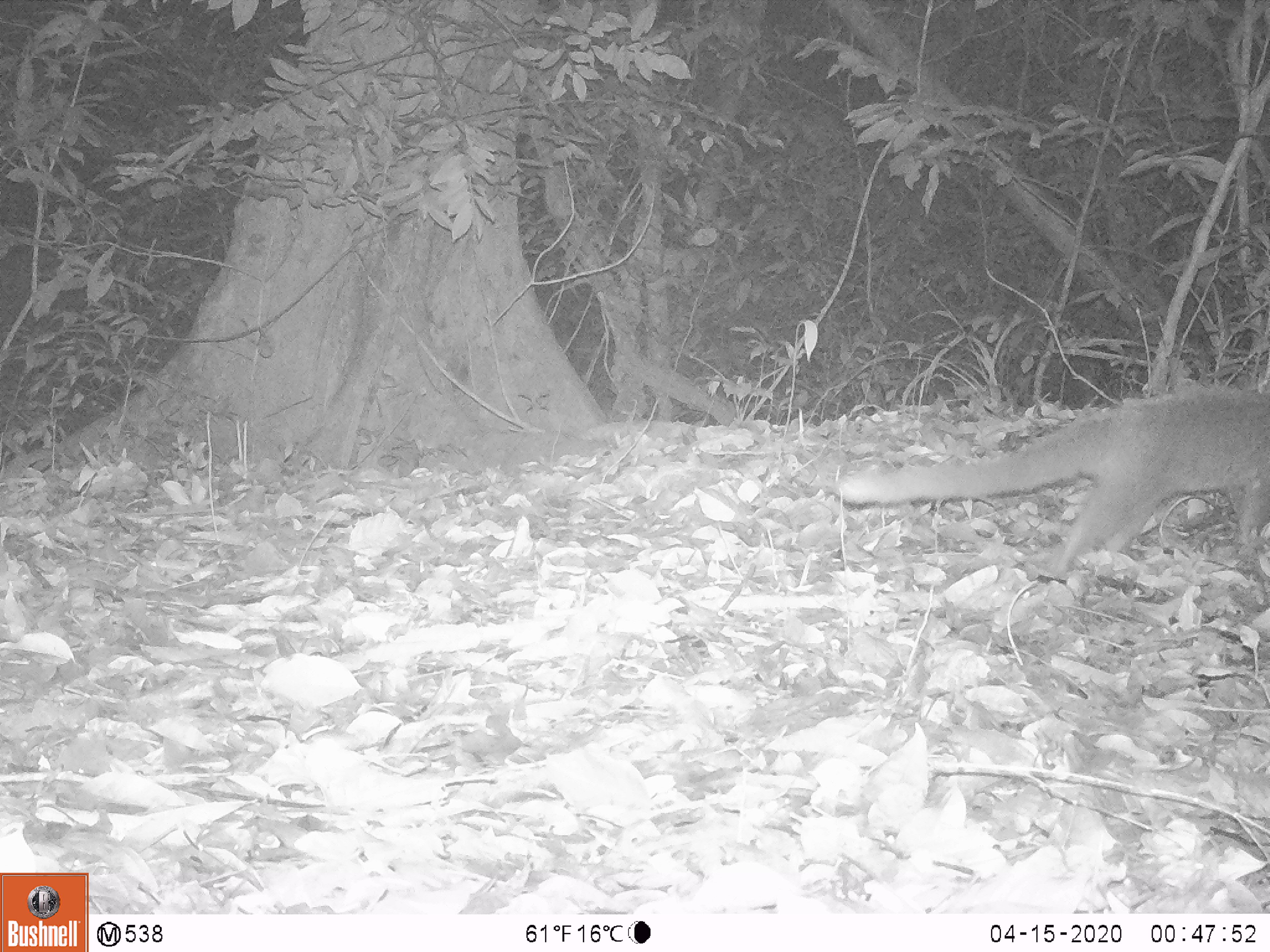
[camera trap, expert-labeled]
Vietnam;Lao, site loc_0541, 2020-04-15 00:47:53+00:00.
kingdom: Animalia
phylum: Chordata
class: Mammalia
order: Carnivora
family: Viverridae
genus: Paguma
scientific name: Paguma larvata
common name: masked palm civet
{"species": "masked palm civet (Paguma larvata)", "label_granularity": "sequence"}